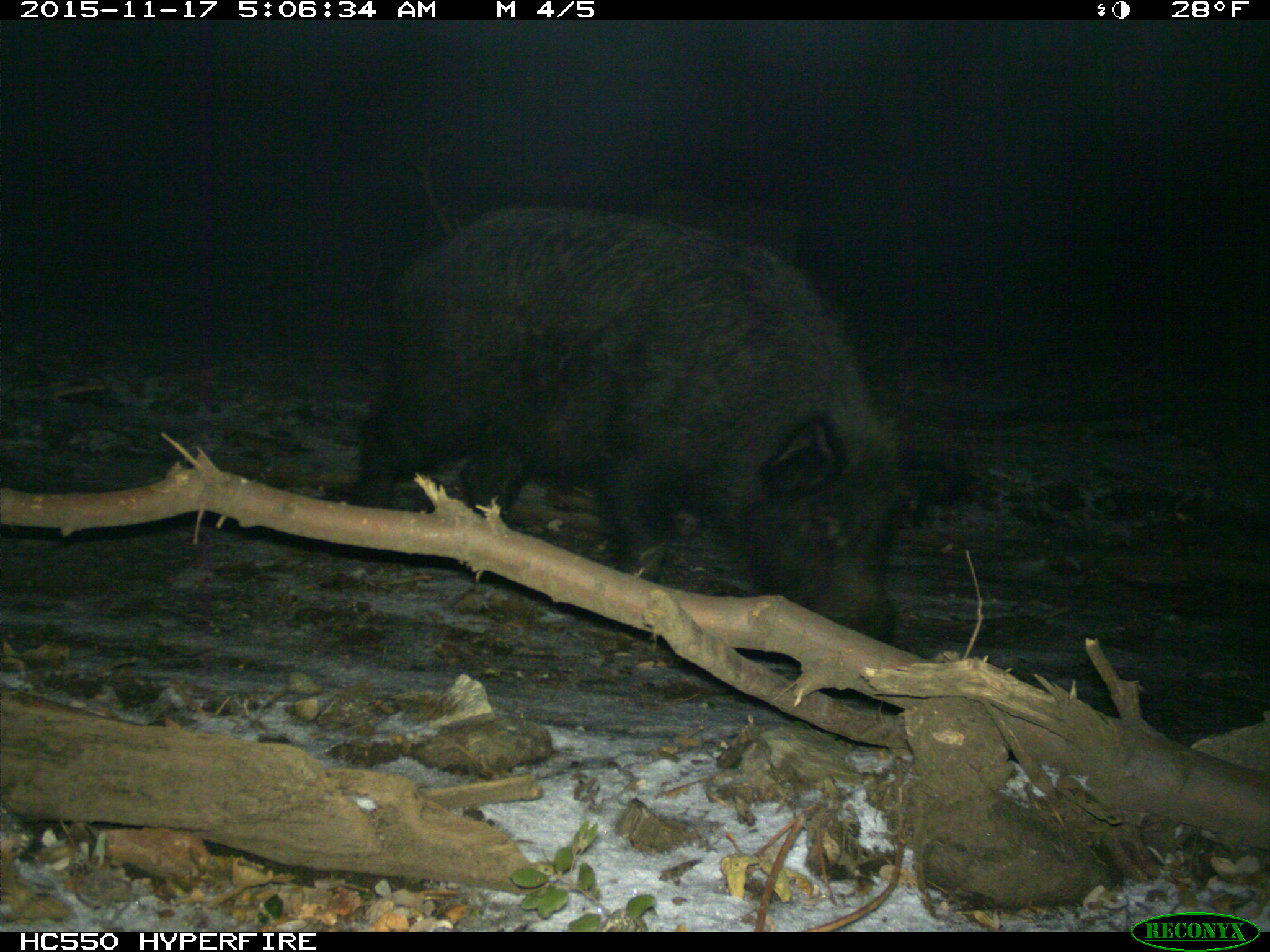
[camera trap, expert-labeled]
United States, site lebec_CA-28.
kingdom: Animalia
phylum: Chordata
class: Mammalia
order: Artiodactyla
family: Suidae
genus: Sus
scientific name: Sus scrofa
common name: wild boar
Sus scrofa (wild boar).